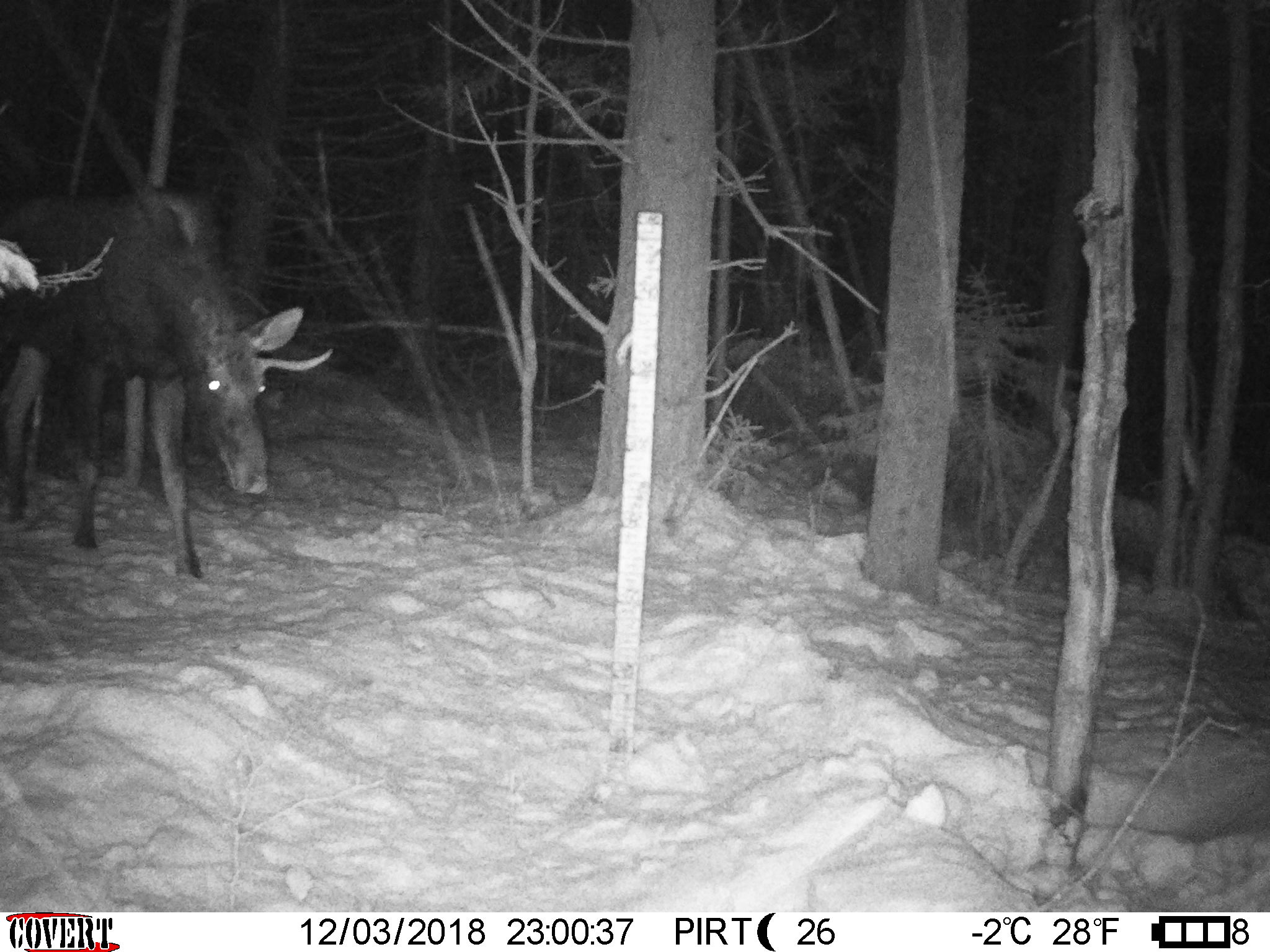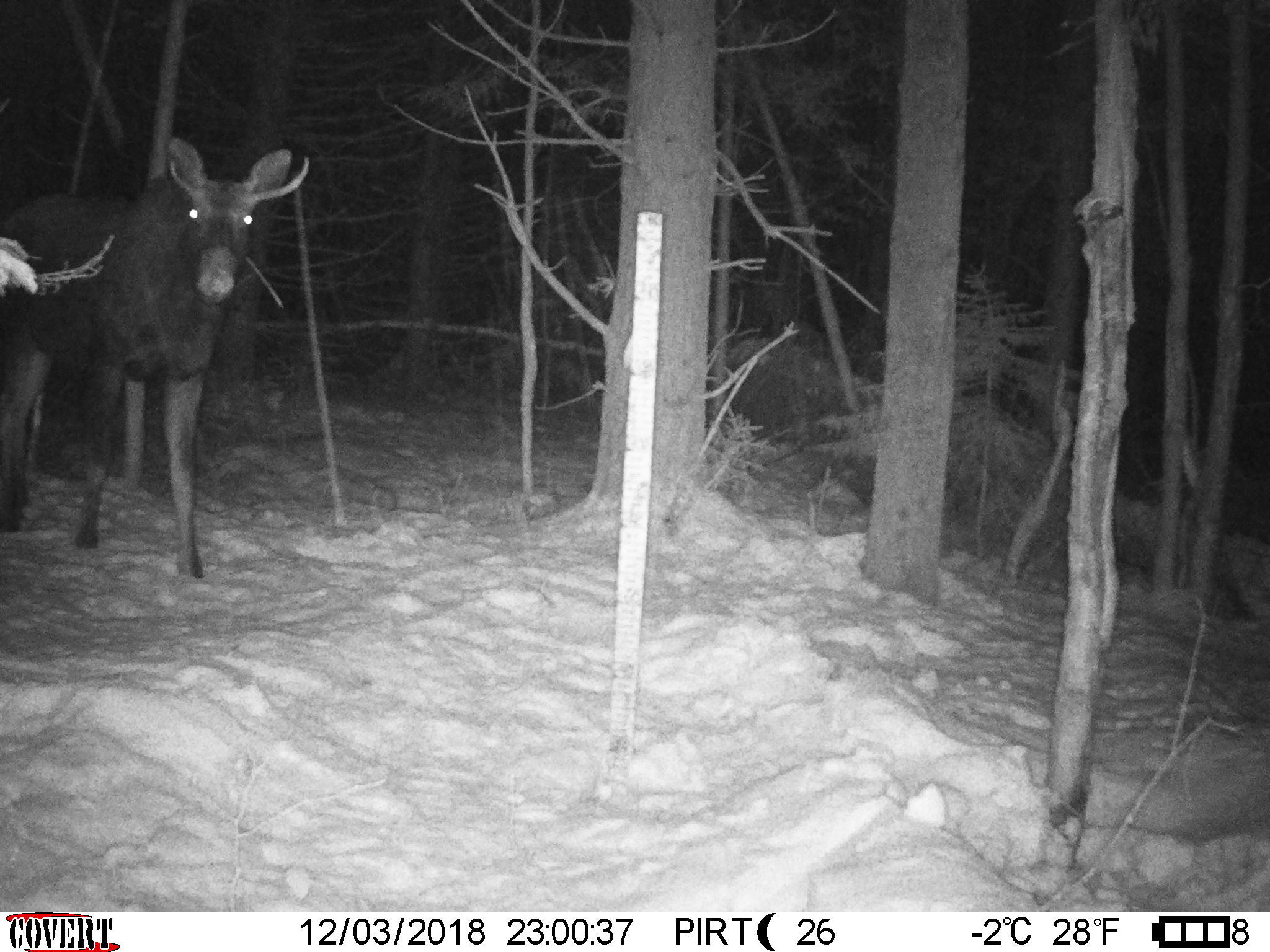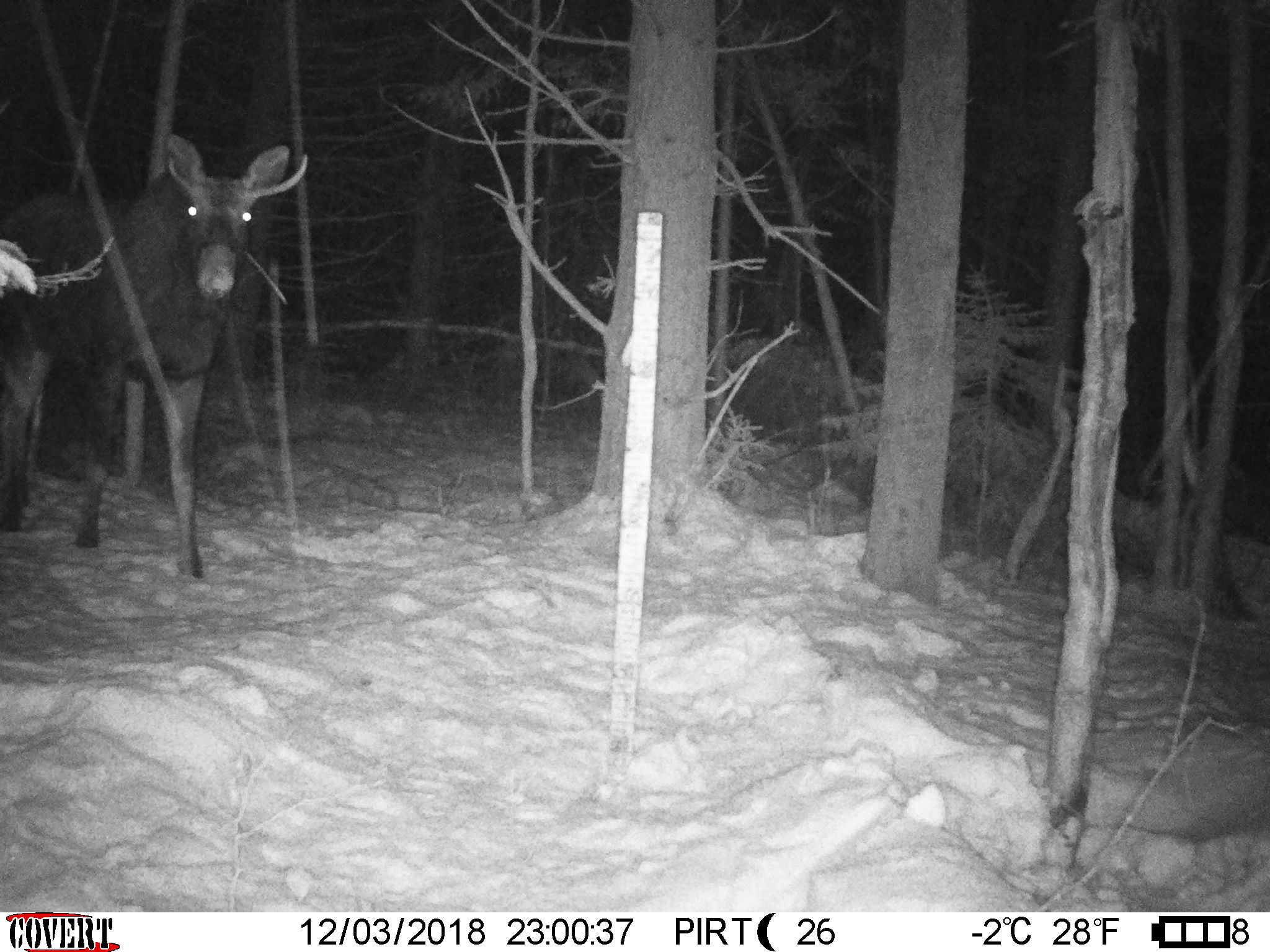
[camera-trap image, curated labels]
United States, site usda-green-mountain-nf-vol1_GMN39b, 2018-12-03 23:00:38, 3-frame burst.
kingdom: Animalia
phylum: Chordata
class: Mammalia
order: Artiodactyla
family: Cervidae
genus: Alces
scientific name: Alces alces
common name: moose